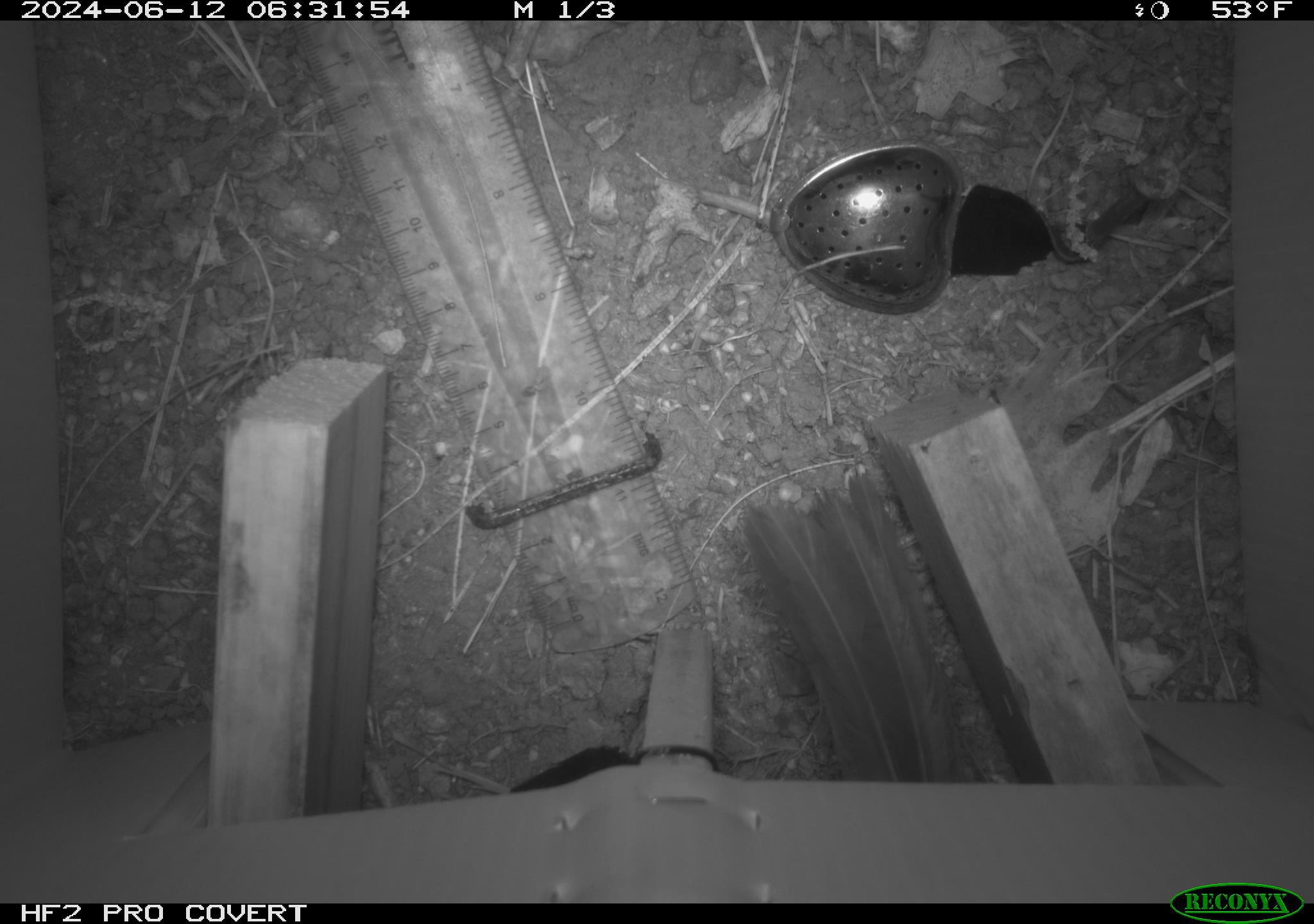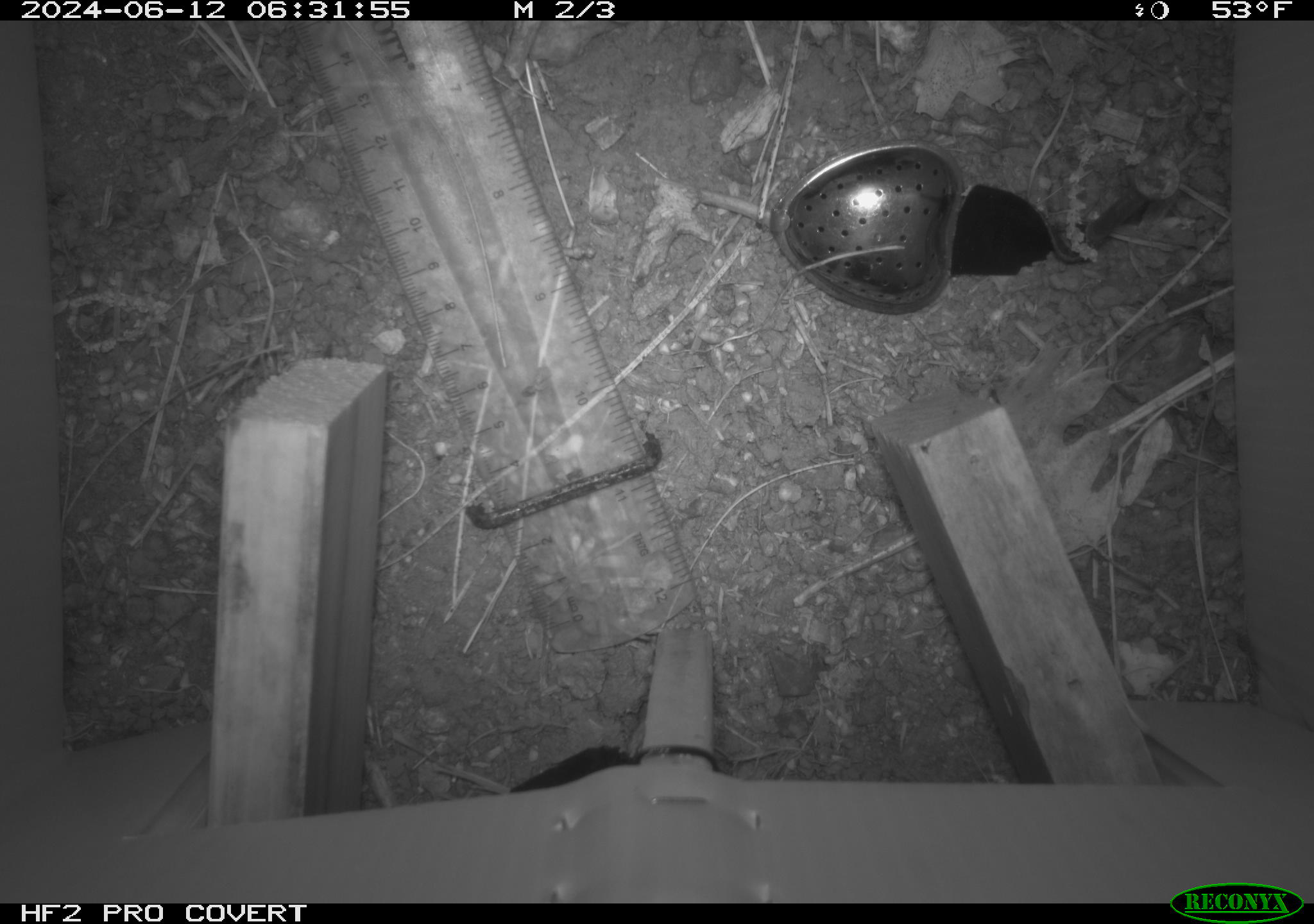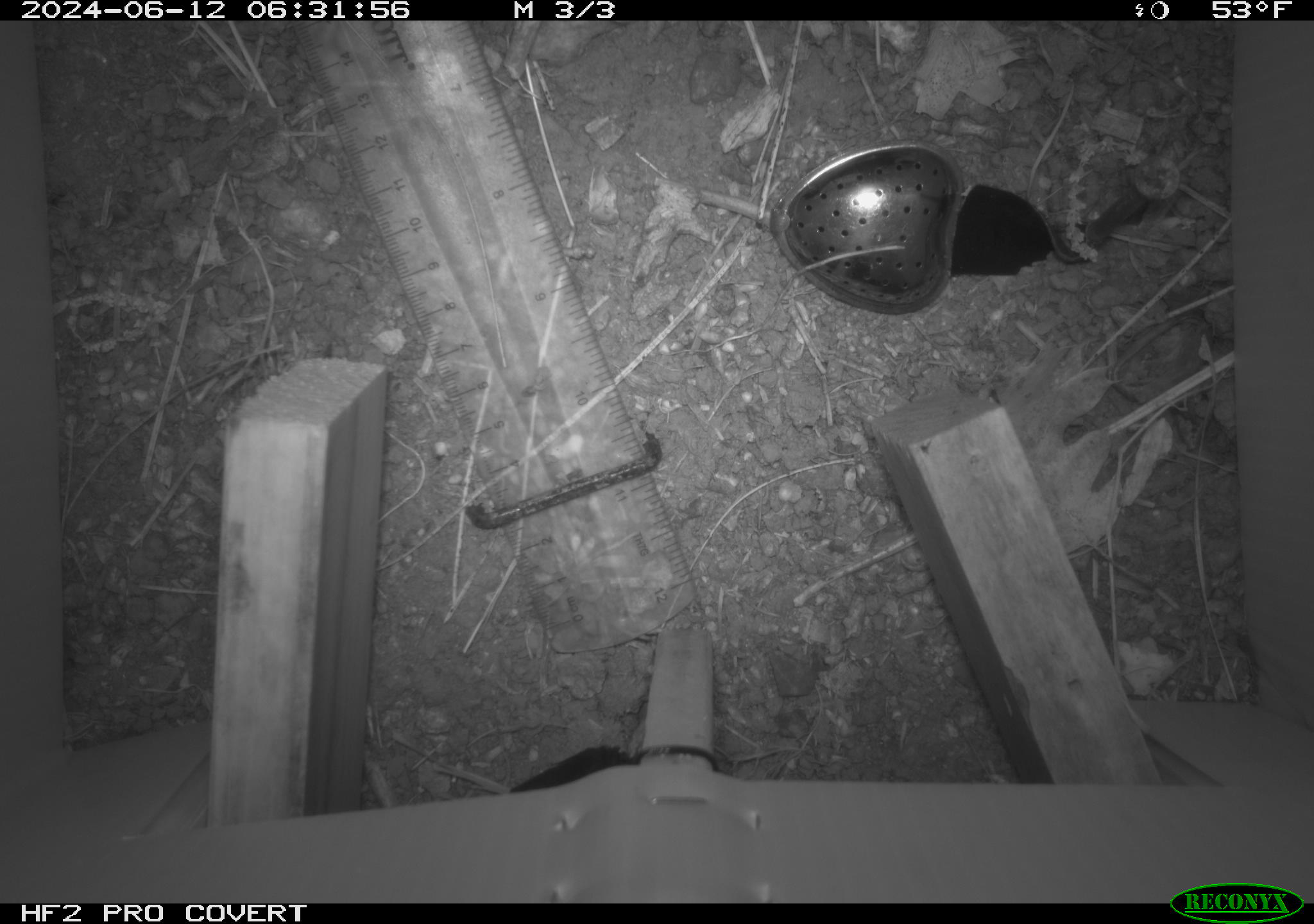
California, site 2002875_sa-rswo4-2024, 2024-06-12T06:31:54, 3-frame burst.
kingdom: Animalia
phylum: Chordata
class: Aves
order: Passeriformes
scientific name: Passeriformes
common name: passerines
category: passeriformes order